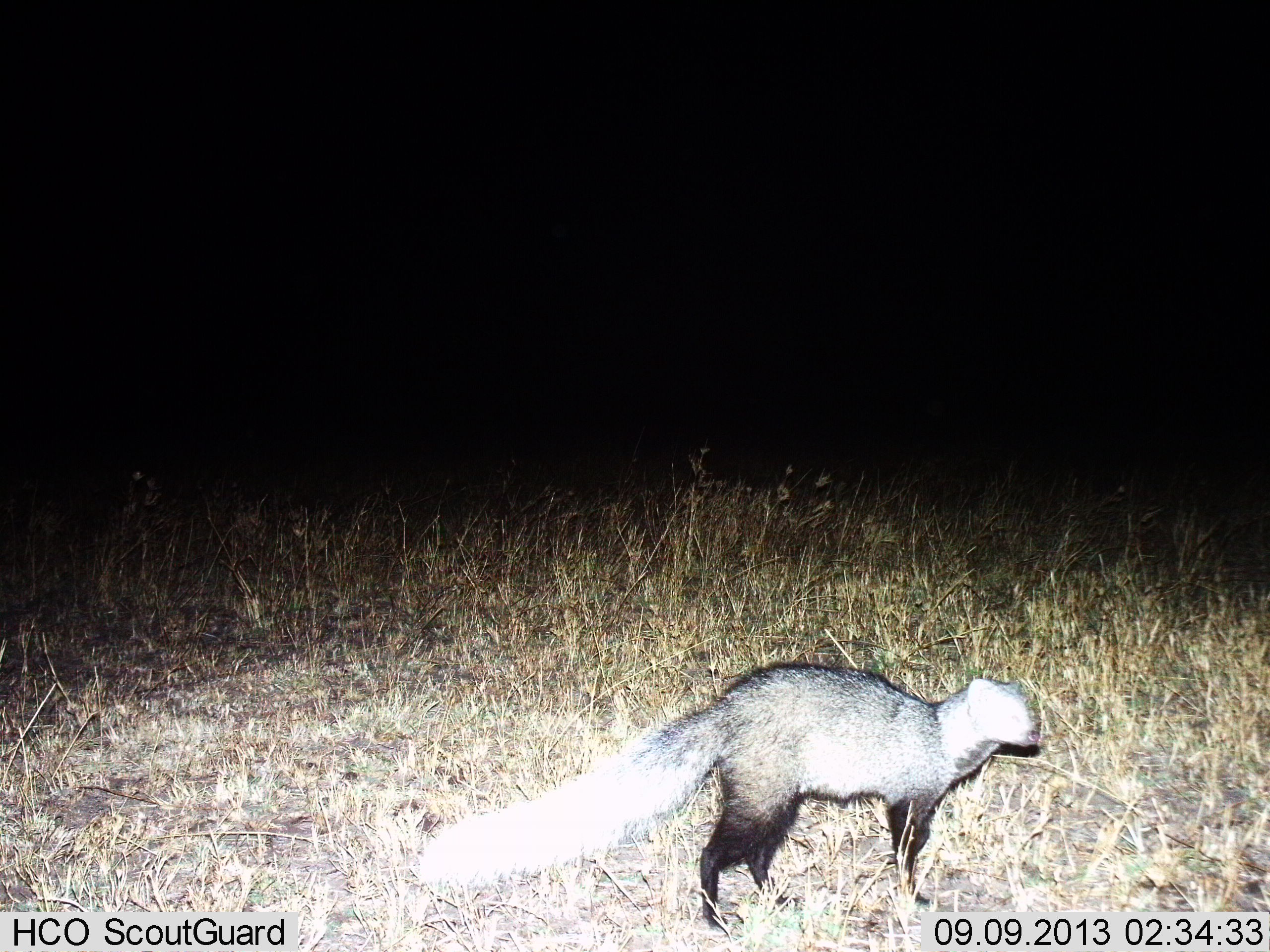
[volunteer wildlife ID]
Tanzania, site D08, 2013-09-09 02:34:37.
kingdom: Animalia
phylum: Chordata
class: Mammalia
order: Carnivora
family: Herpestidae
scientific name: Herpestidae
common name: mongoose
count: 1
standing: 100%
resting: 0%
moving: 0%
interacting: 0%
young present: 0%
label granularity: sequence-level